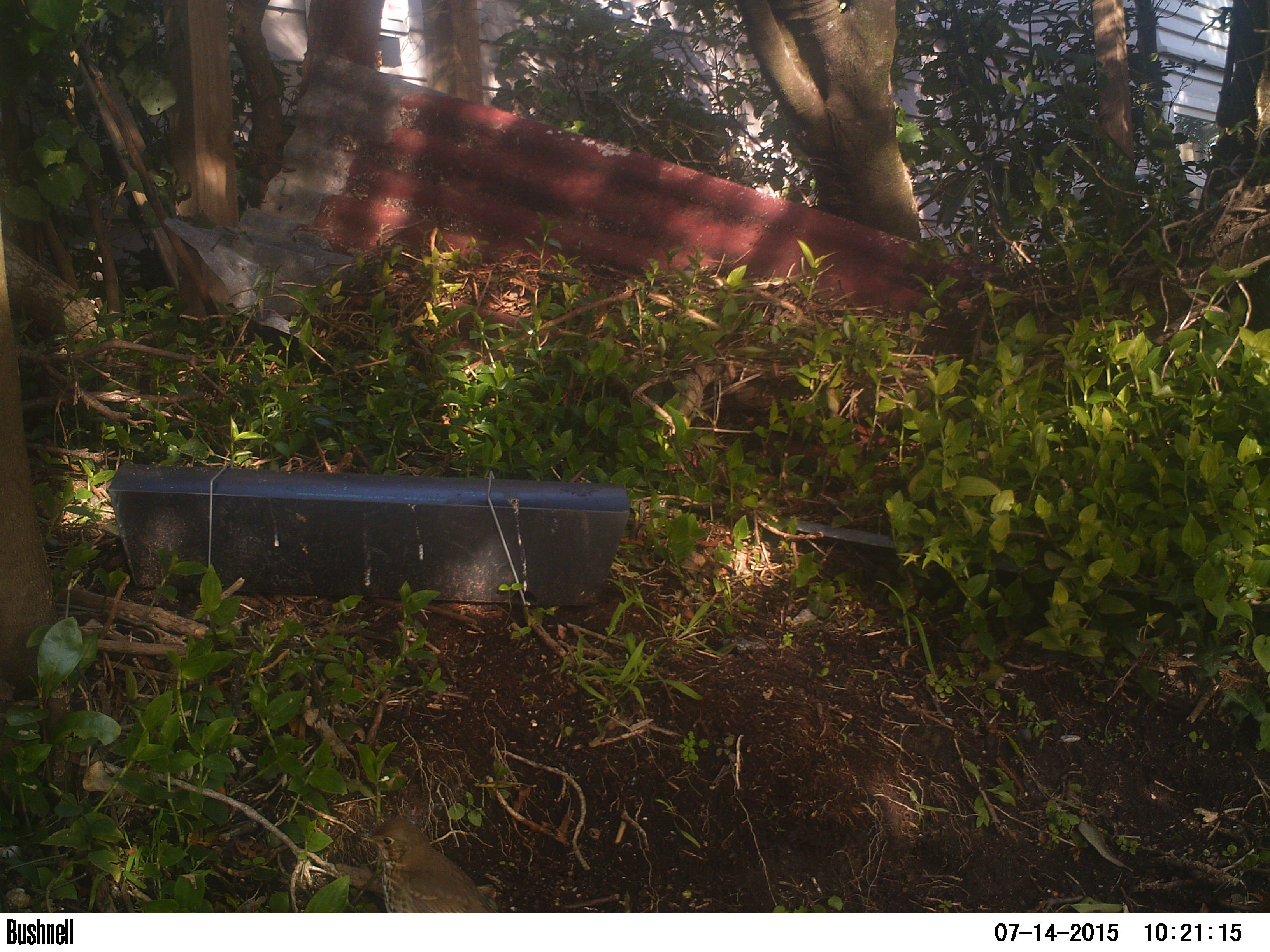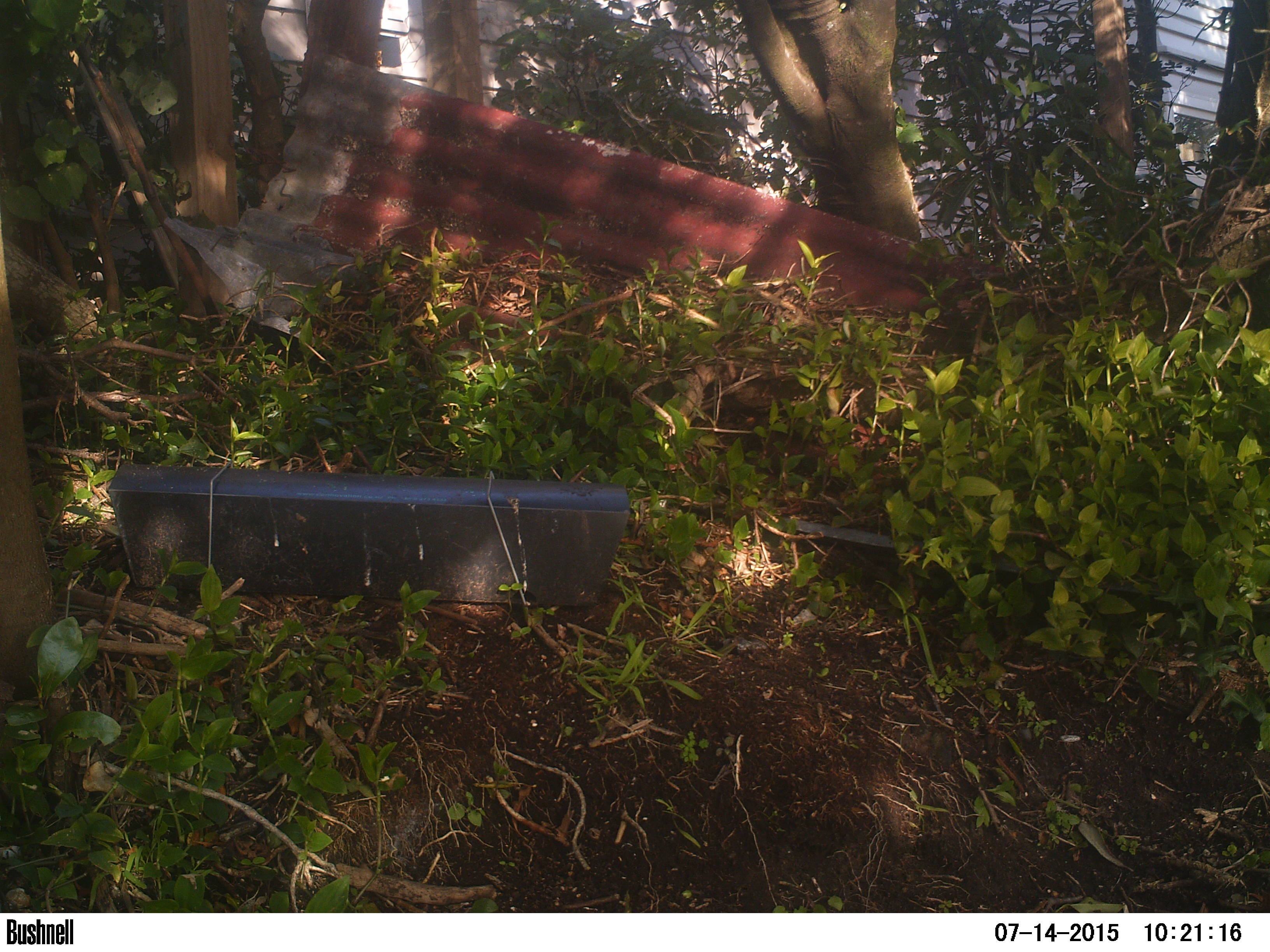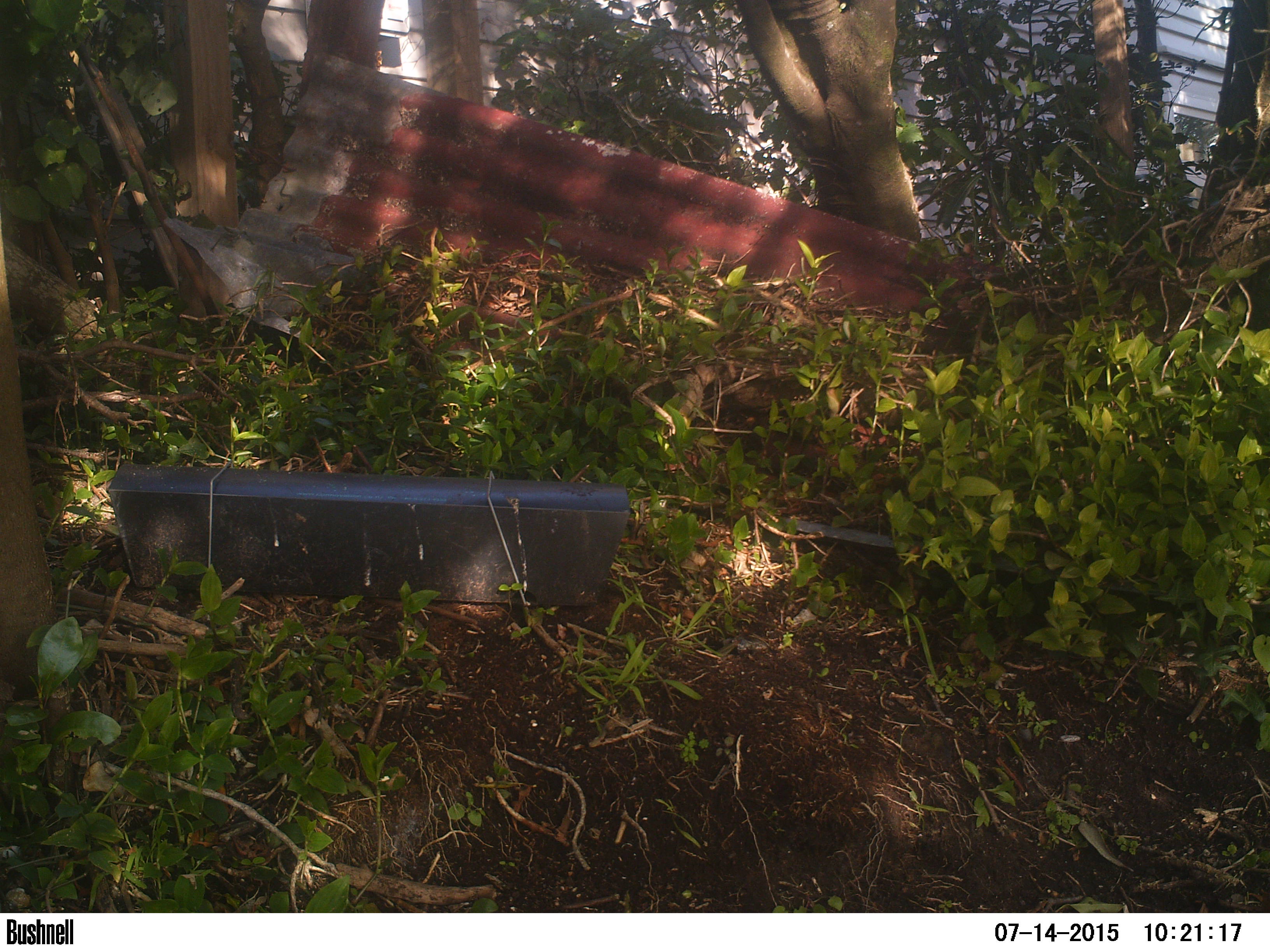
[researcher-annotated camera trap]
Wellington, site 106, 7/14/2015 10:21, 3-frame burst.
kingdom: Animalia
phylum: Chordata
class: Aves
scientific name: Aves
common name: bird